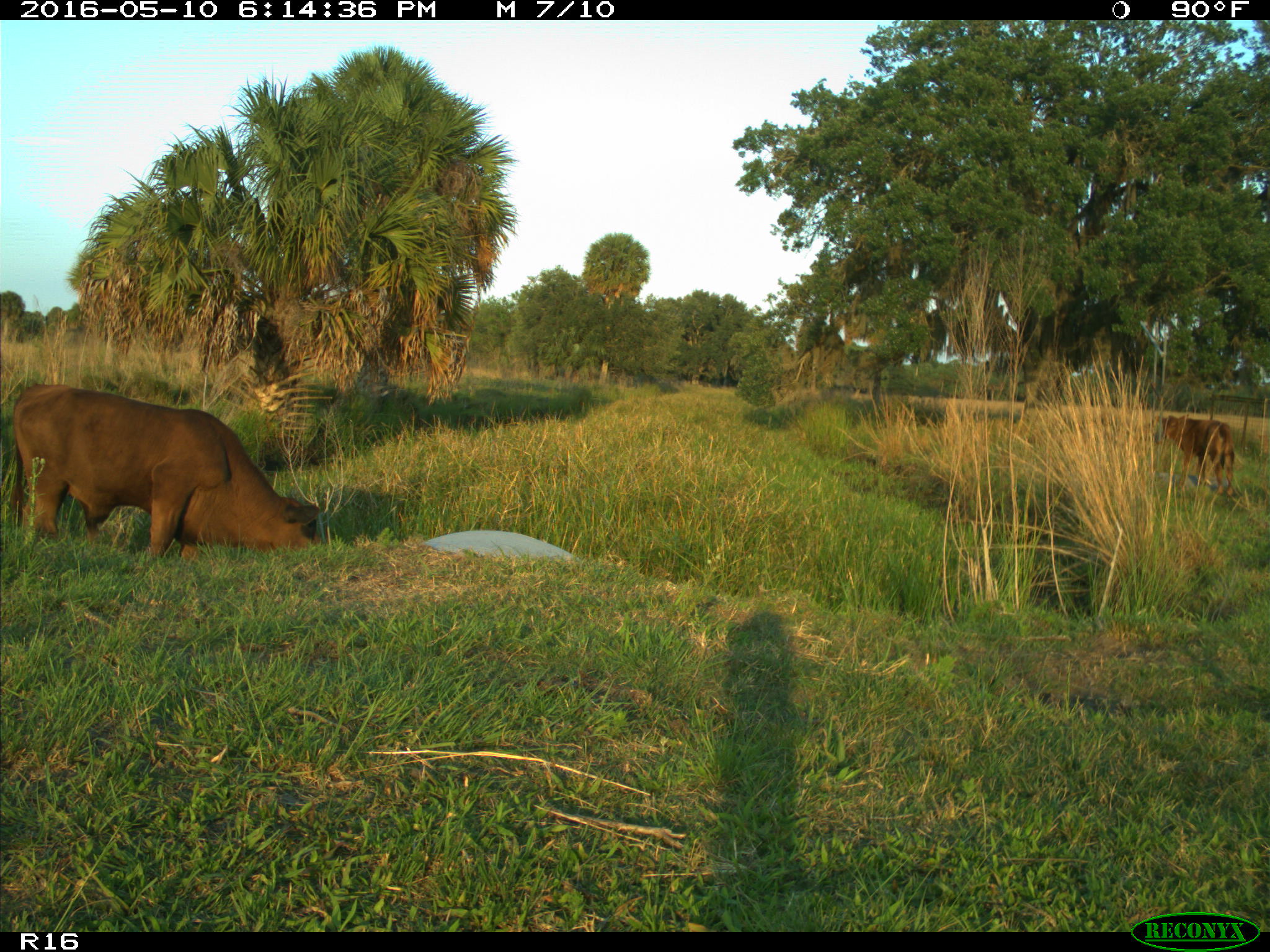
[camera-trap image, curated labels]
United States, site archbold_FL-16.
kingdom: Animalia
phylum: Chordata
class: Mammalia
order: Artiodactyla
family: Bovidae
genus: Bos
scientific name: Bos taurus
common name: domestic cow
Bos taurus (domestic cow).